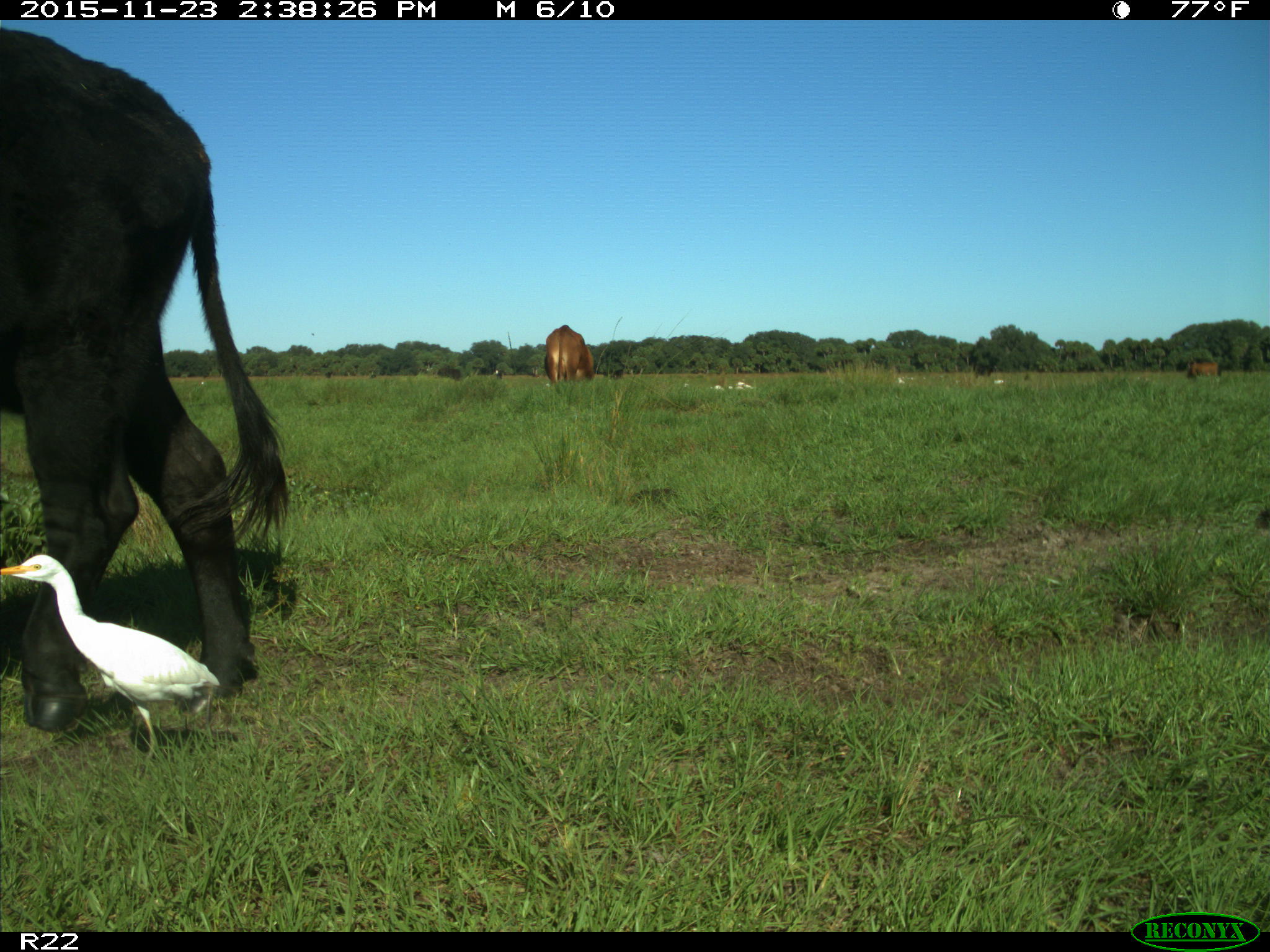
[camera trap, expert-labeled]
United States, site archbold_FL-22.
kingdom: Animalia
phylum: Chordata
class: Mammalia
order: Artiodactyla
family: Bovidae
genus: Bos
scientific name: Bos taurus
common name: domestic cow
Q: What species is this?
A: Bos taurus (domestic cow).